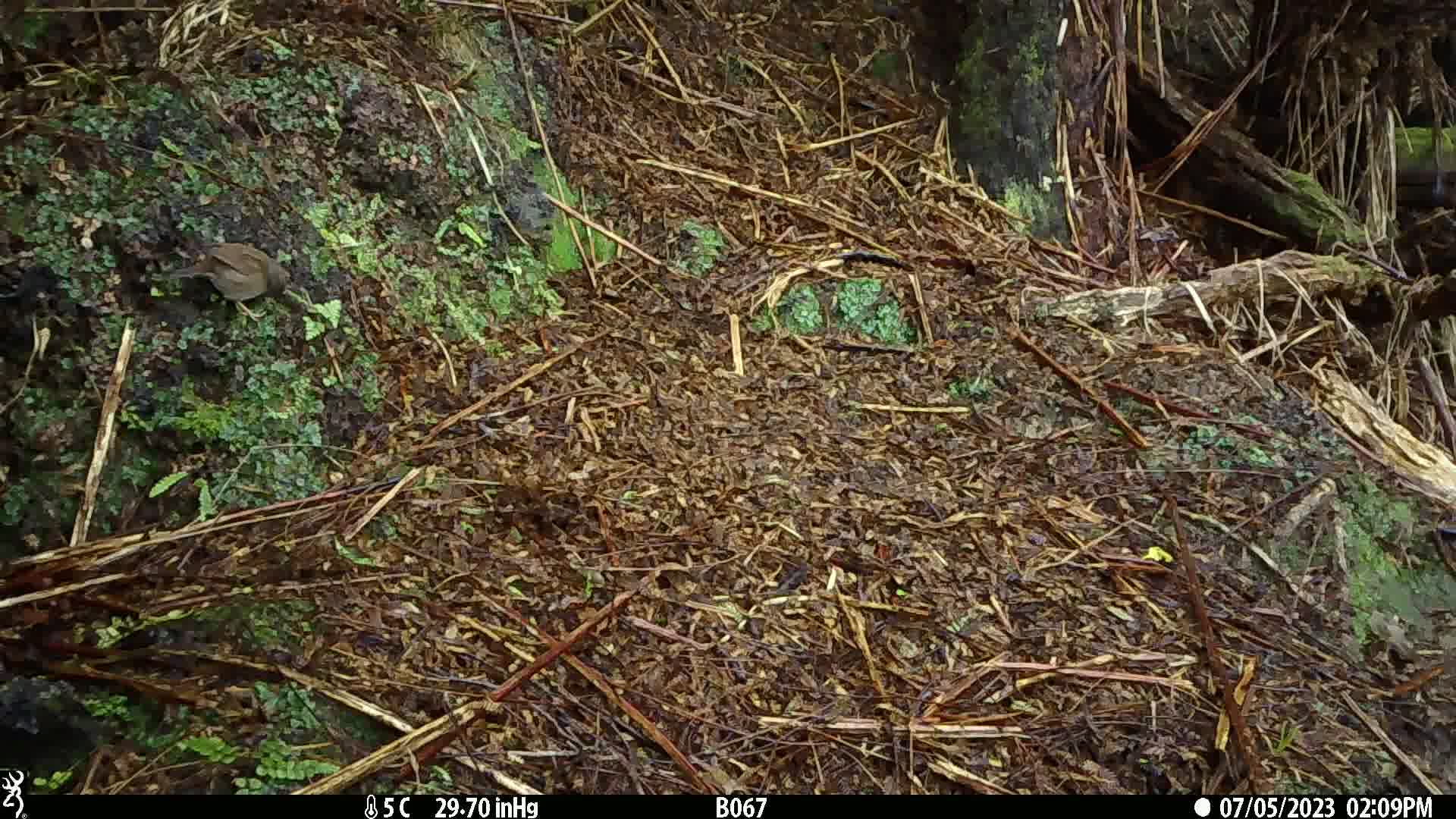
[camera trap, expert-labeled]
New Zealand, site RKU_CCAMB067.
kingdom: Animalia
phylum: Chordata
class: Aves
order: Passeriformes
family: Prunellidae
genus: Prunella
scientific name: Prunella modularis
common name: dunnock